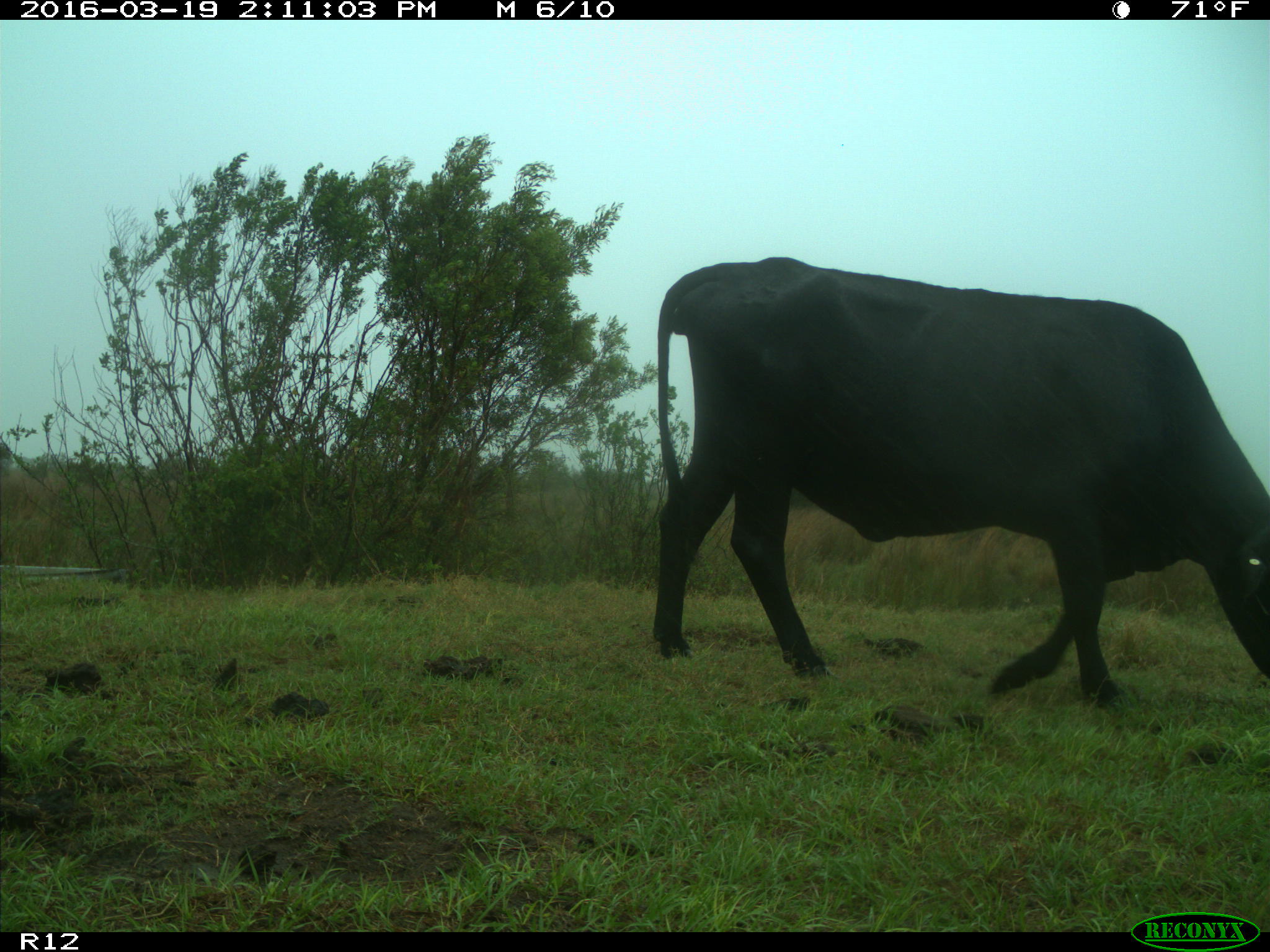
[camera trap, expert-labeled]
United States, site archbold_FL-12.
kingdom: Animalia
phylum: Chordata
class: Mammalia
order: Artiodactyla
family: Bovidae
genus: Bos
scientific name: Bos taurus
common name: domestic cow